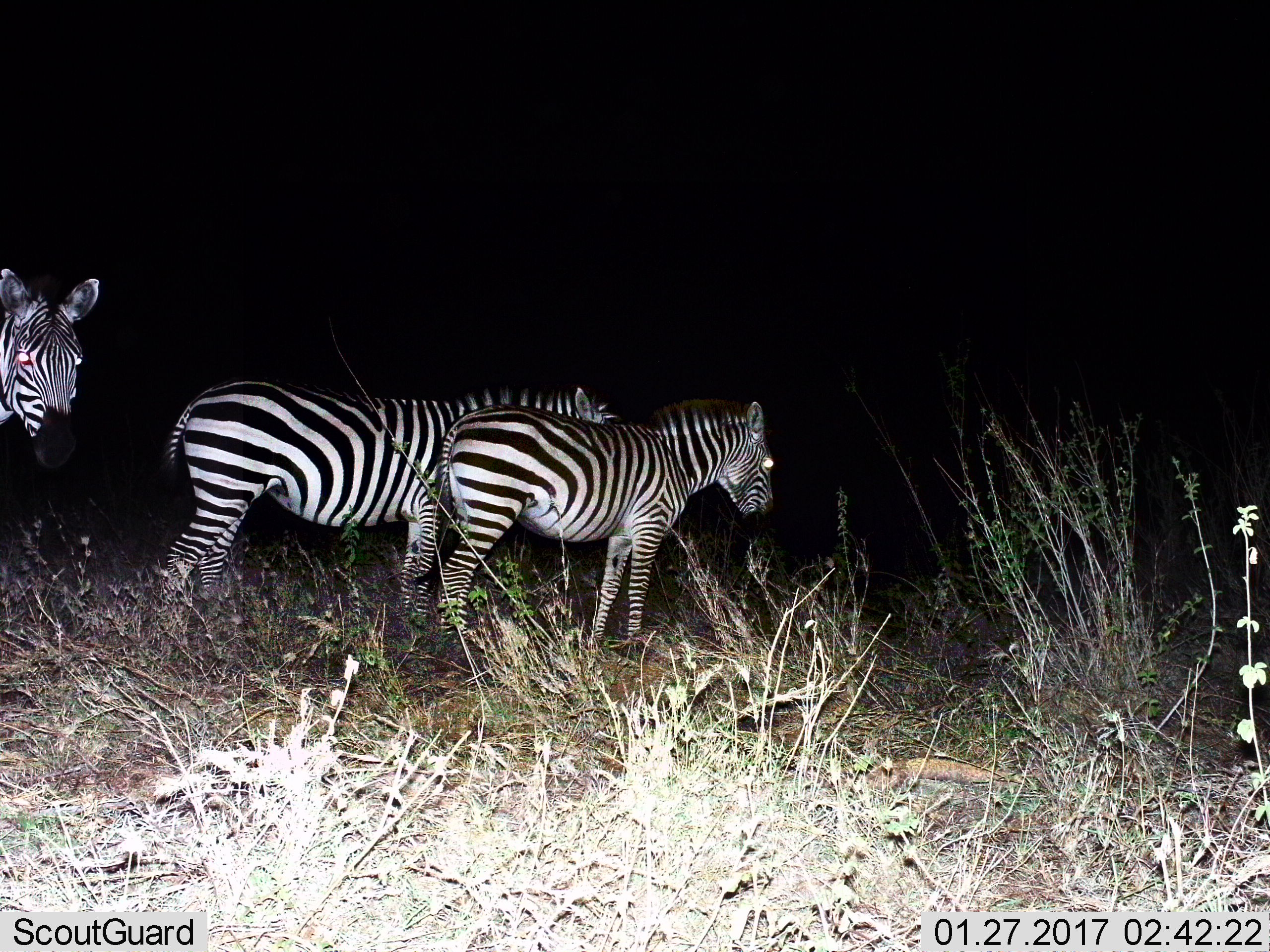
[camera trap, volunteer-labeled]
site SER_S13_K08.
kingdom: Animalia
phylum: Chordata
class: Mammalia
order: Perissodactyla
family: Equidae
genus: Equus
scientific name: Equus quagga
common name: plains zebra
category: zebraplains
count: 3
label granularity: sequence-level